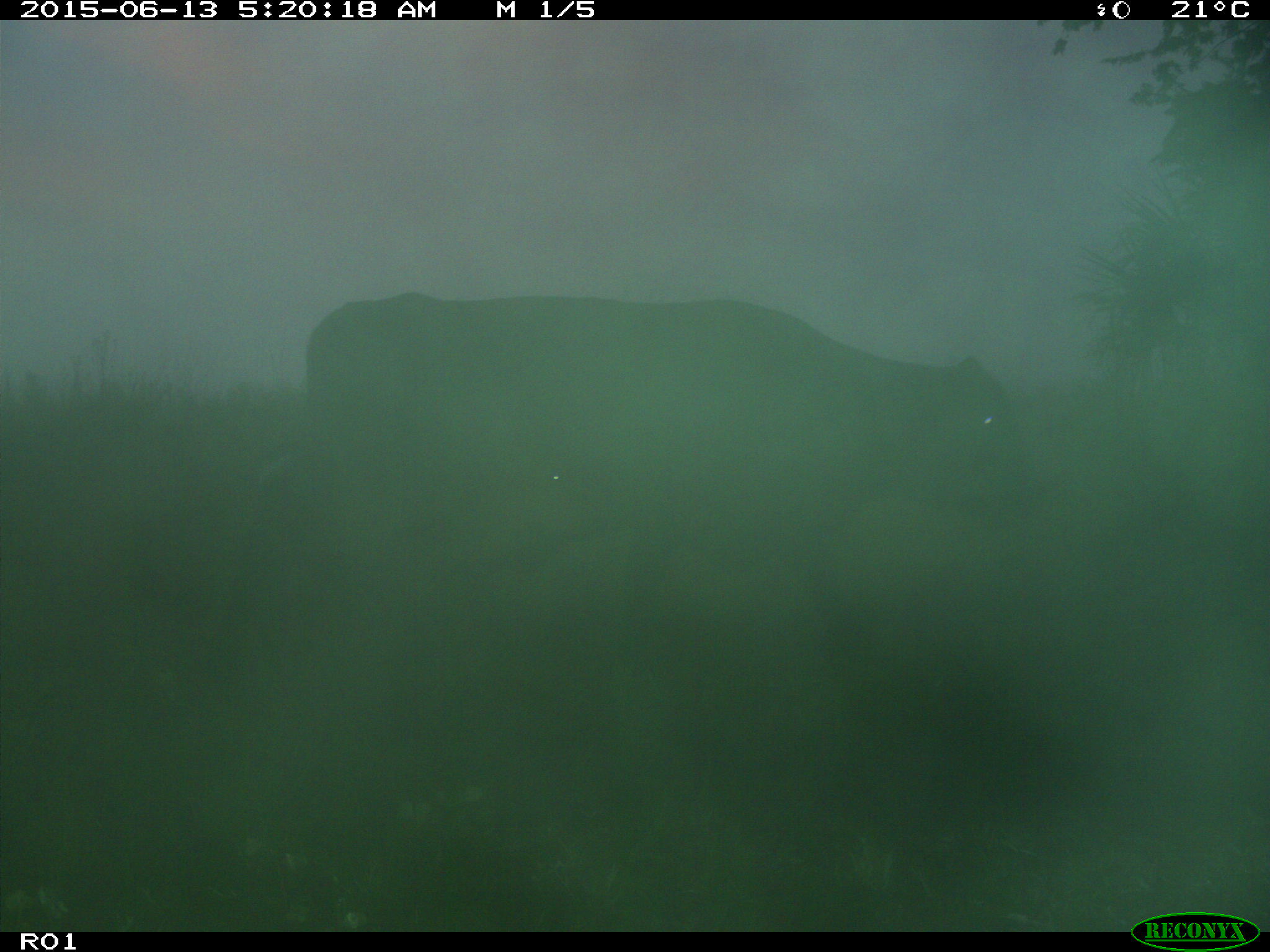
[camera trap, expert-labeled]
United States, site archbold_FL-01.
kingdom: Animalia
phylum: Chordata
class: Mammalia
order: Artiodactyla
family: Bovidae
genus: Bos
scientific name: Bos taurus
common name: domestic cow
Bos taurus (domestic cow).